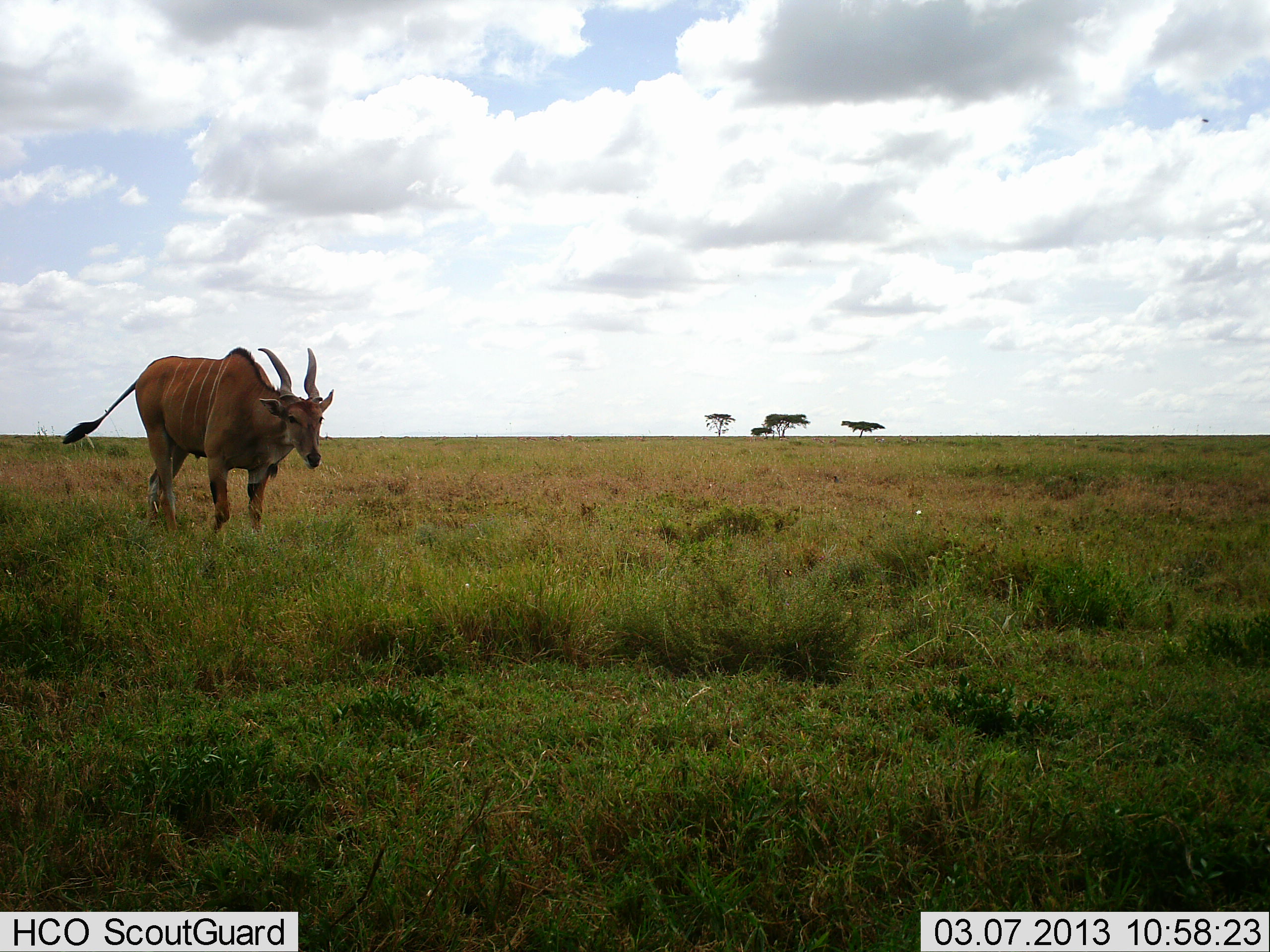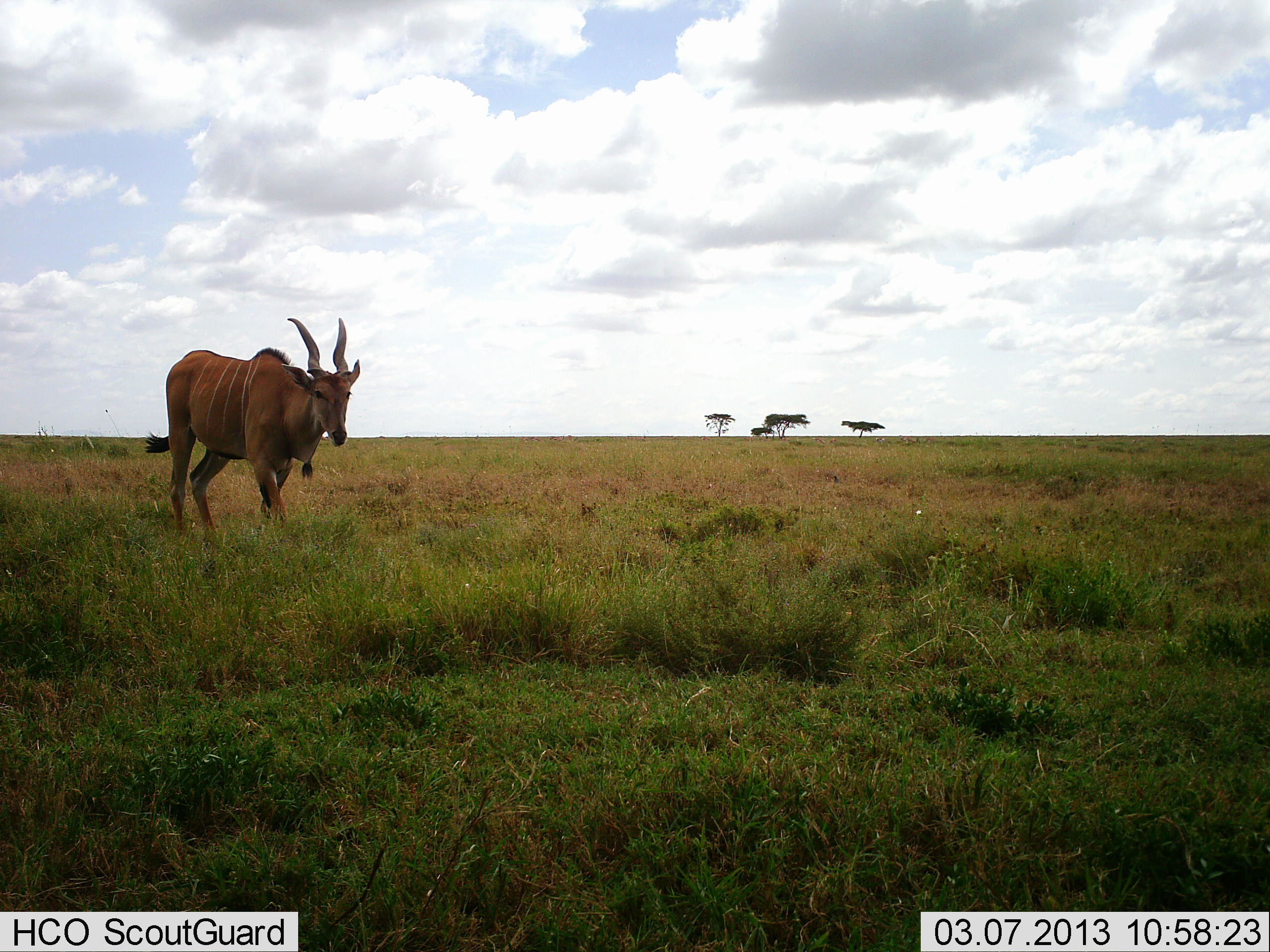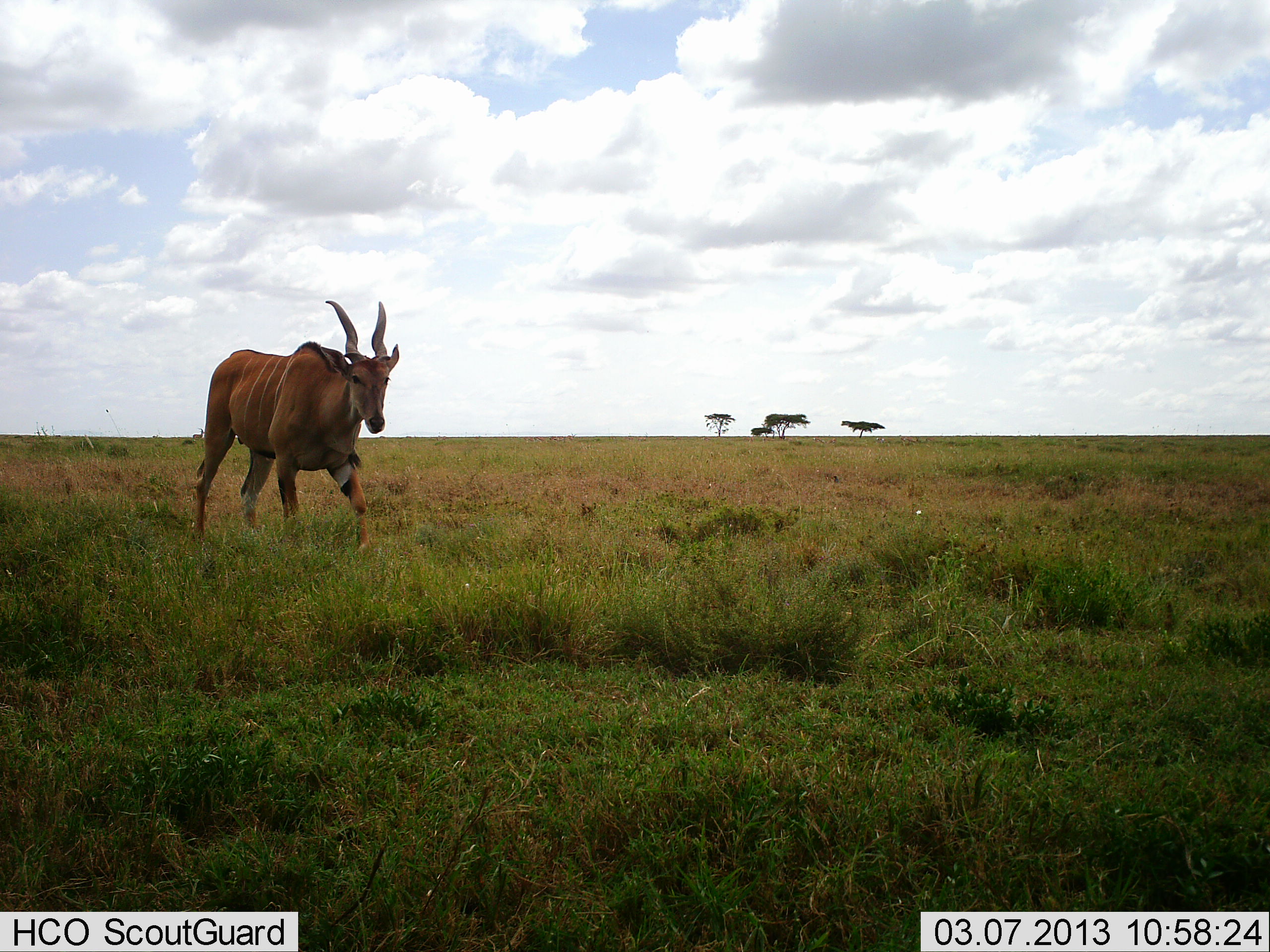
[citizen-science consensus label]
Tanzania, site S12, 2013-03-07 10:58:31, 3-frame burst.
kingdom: Animalia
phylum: Chordata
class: Mammalia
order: Artiodactyla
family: Bovidae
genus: Tragelaphus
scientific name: Tragelaphus oryx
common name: eland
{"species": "eland (Tragelaphus oryx)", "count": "1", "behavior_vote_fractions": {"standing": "0%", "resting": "0%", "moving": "100%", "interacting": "0%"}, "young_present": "0%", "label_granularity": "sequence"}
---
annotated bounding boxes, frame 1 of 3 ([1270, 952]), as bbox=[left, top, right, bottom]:
animal: bbox=[60, 343, 337, 543]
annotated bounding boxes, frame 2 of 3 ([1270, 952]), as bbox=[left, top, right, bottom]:
animal: bbox=[142, 315, 362, 541]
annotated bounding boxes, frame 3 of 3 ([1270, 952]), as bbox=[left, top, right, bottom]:
animal: bbox=[192, 298, 402, 558]